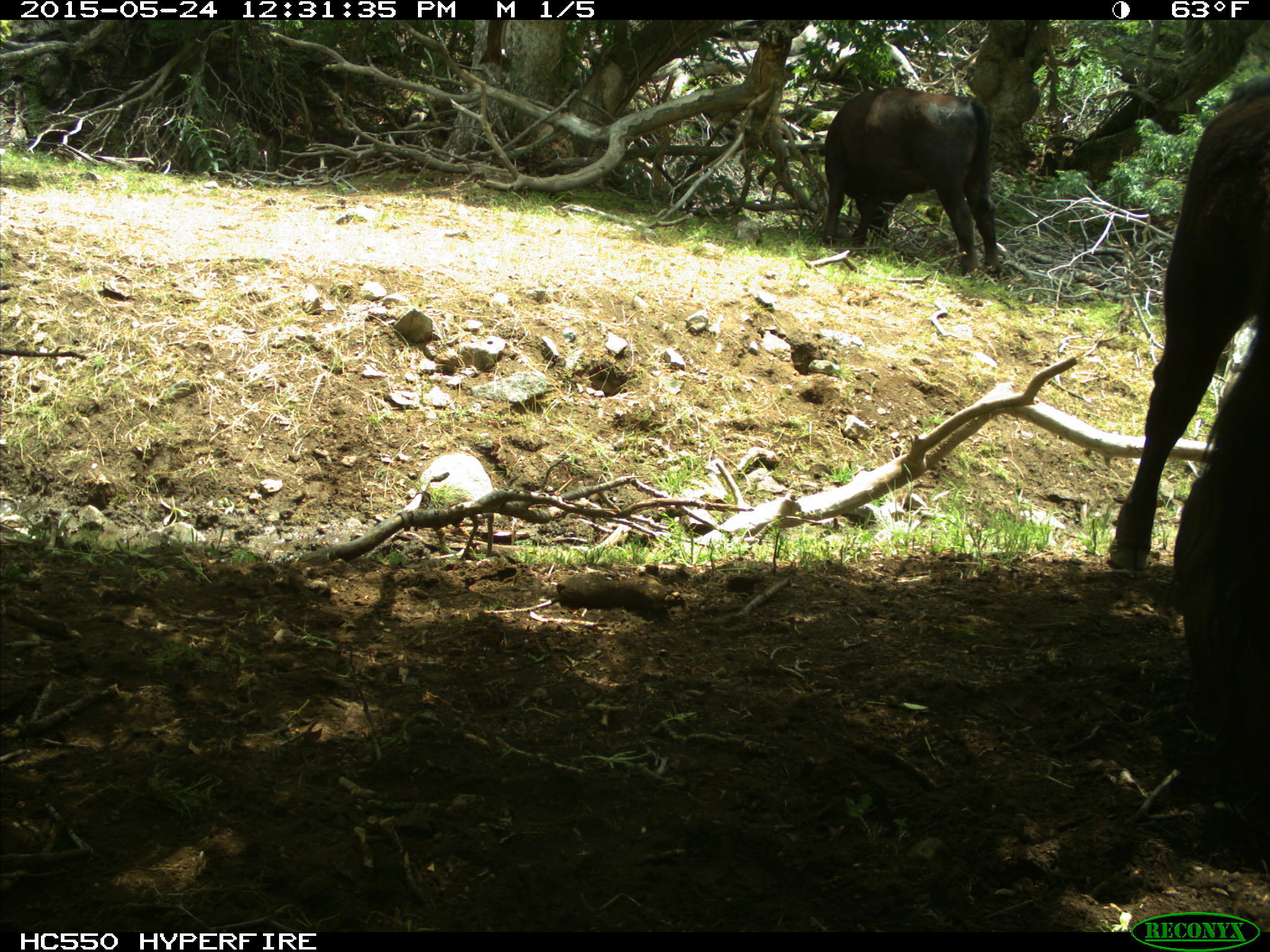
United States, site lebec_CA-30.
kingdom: Animalia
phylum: Chordata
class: Mammalia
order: Artiodactyla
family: Bovidae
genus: Bos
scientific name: Bos taurus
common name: domestic cow